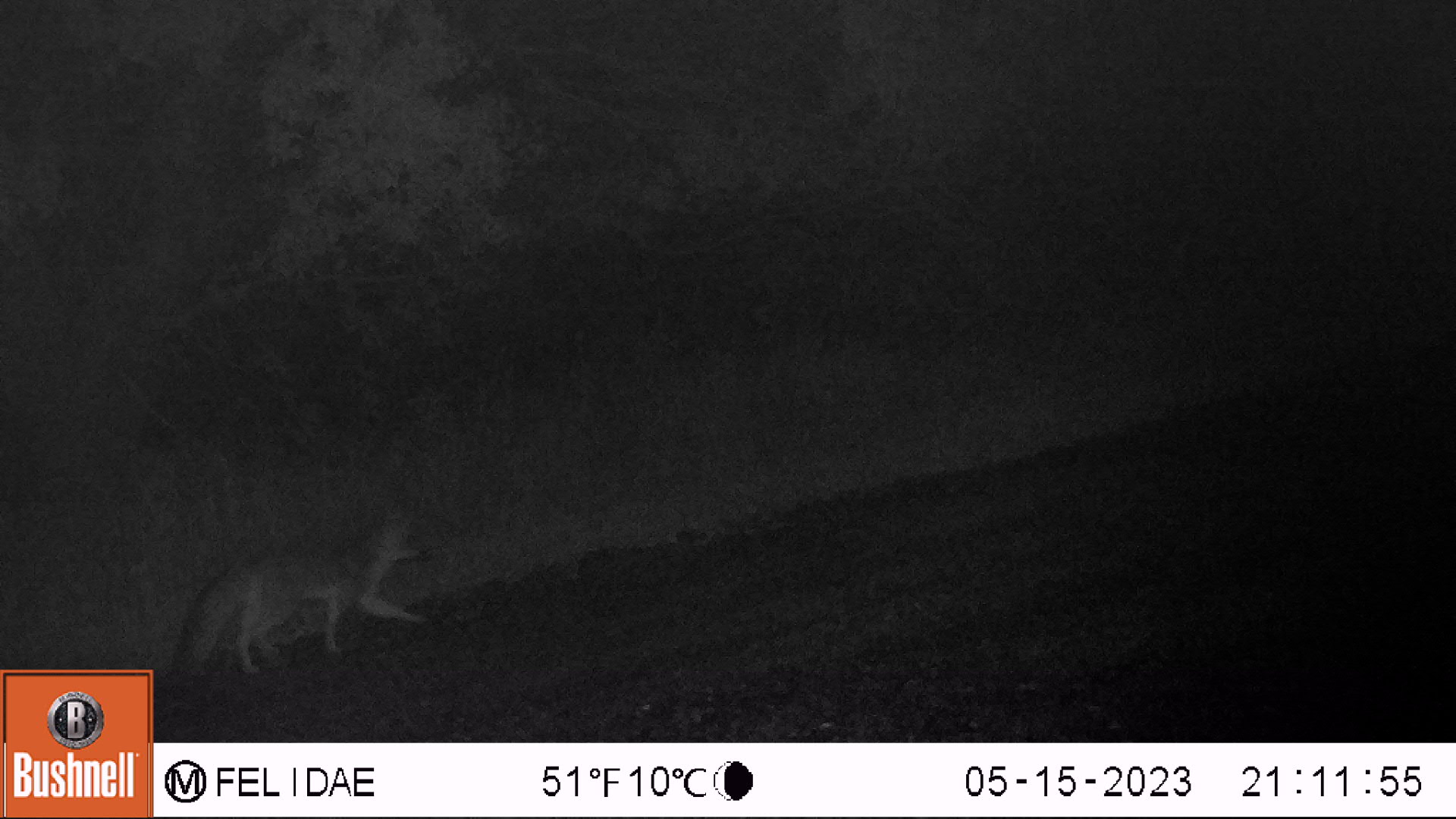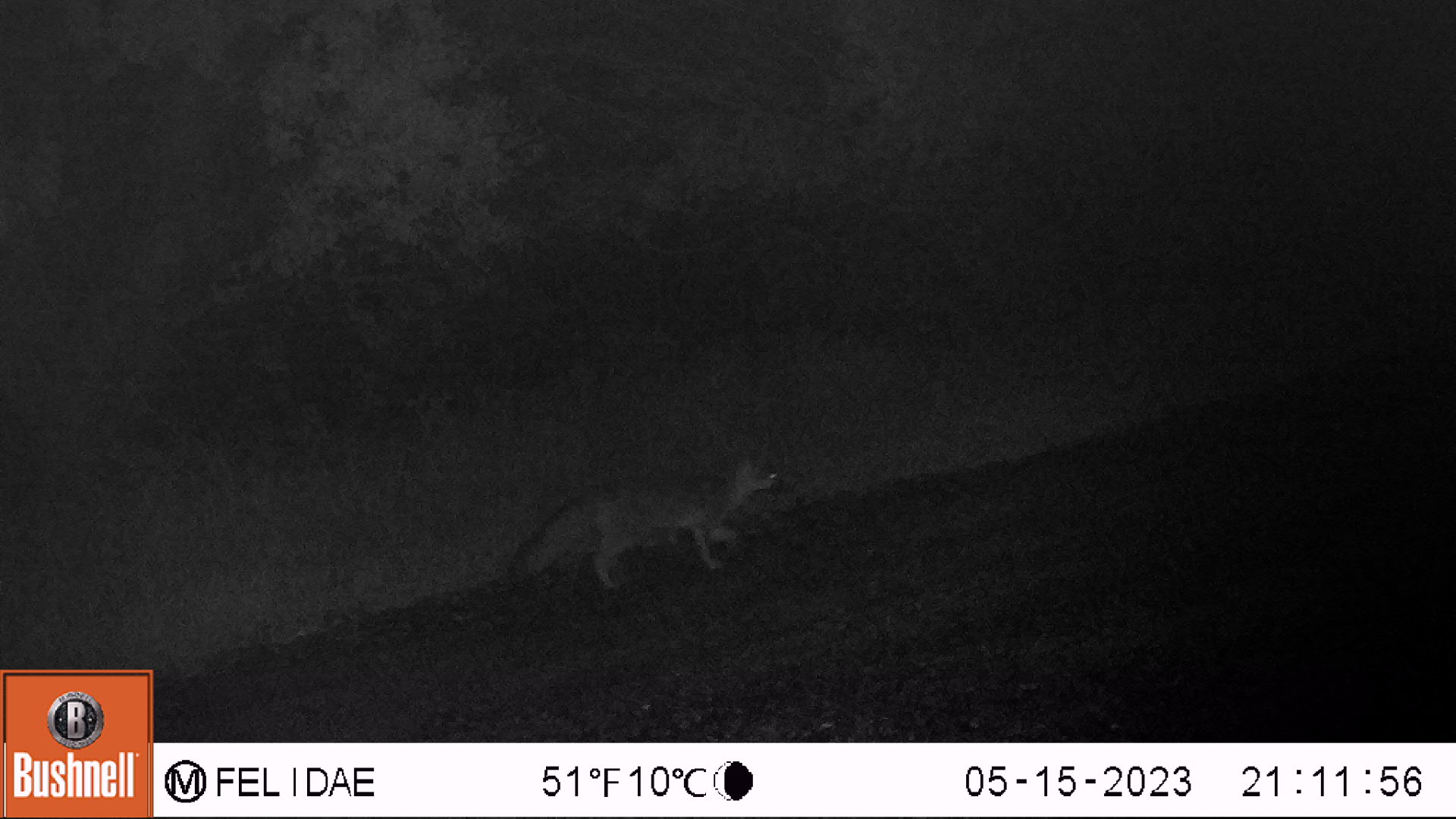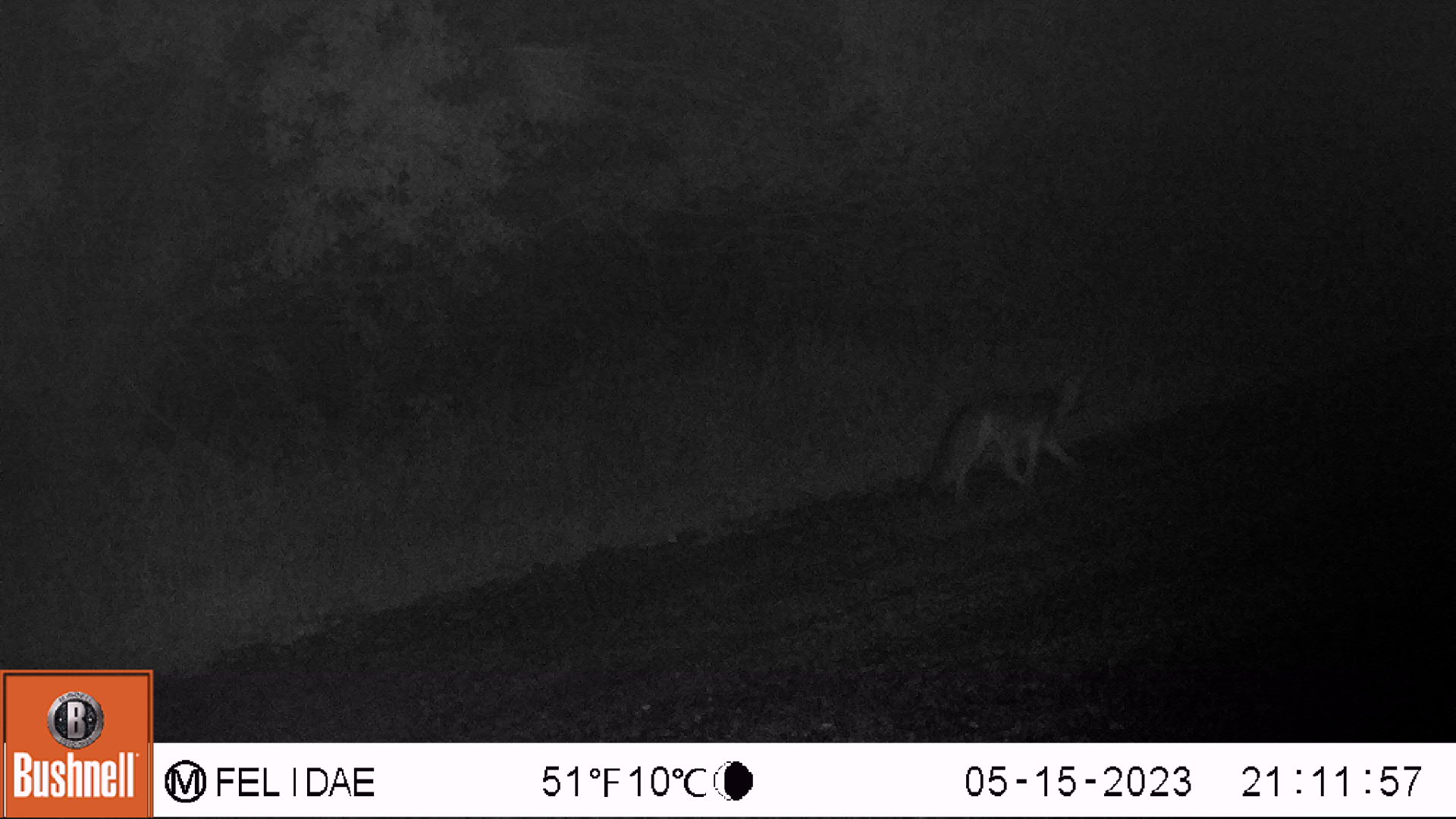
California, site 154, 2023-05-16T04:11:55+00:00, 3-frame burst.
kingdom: Animalia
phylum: Chordata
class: Mammalia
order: Carnivora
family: Canidae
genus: Urocyon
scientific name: Urocyon cinereoargenteus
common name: gray fox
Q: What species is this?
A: Gray fox (Urocyon cinereoargenteus).